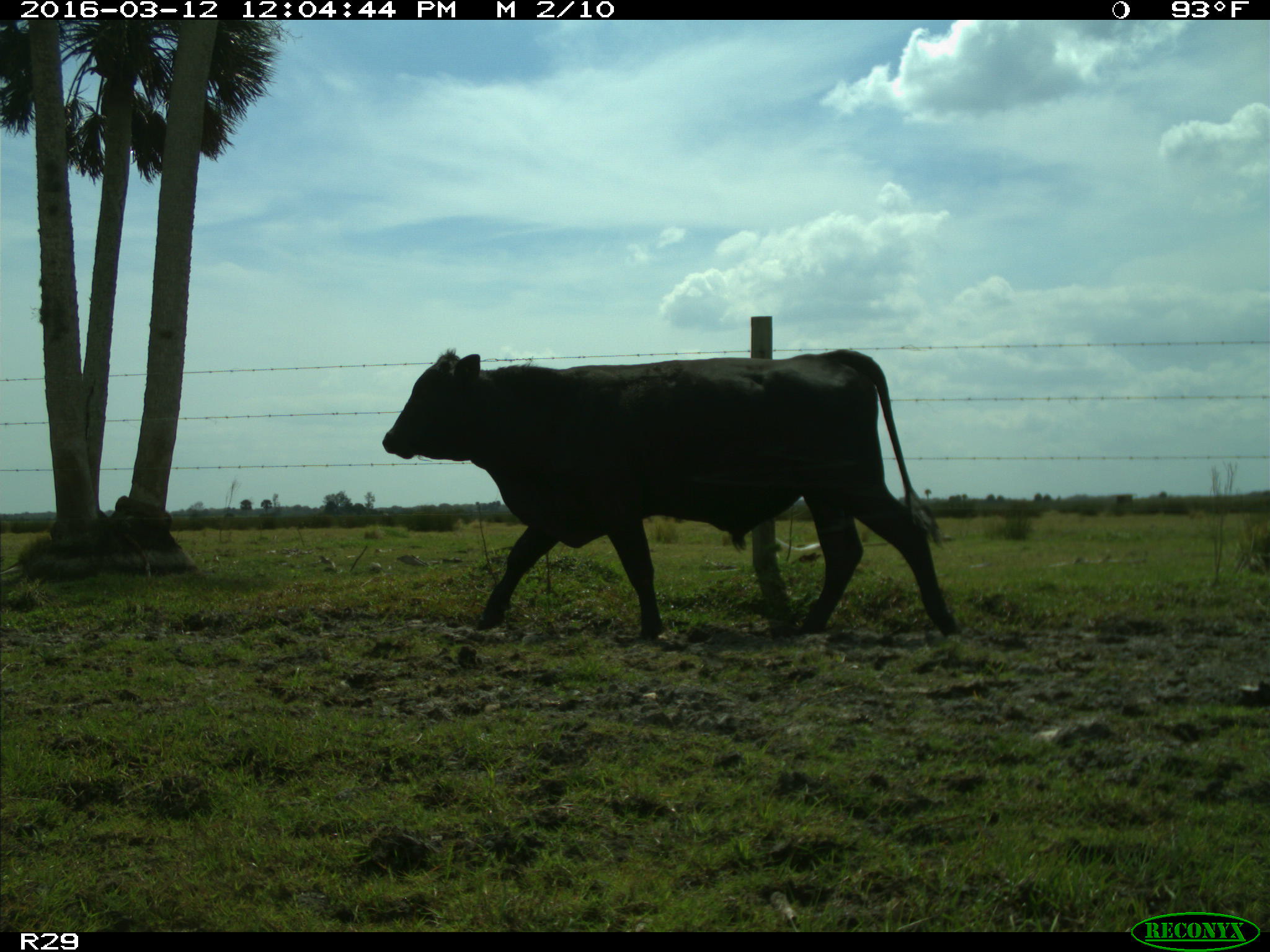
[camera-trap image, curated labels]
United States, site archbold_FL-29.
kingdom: Animalia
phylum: Chordata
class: Mammalia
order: Artiodactyla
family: Bovidae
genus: Bos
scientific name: Bos taurus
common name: domestic cow